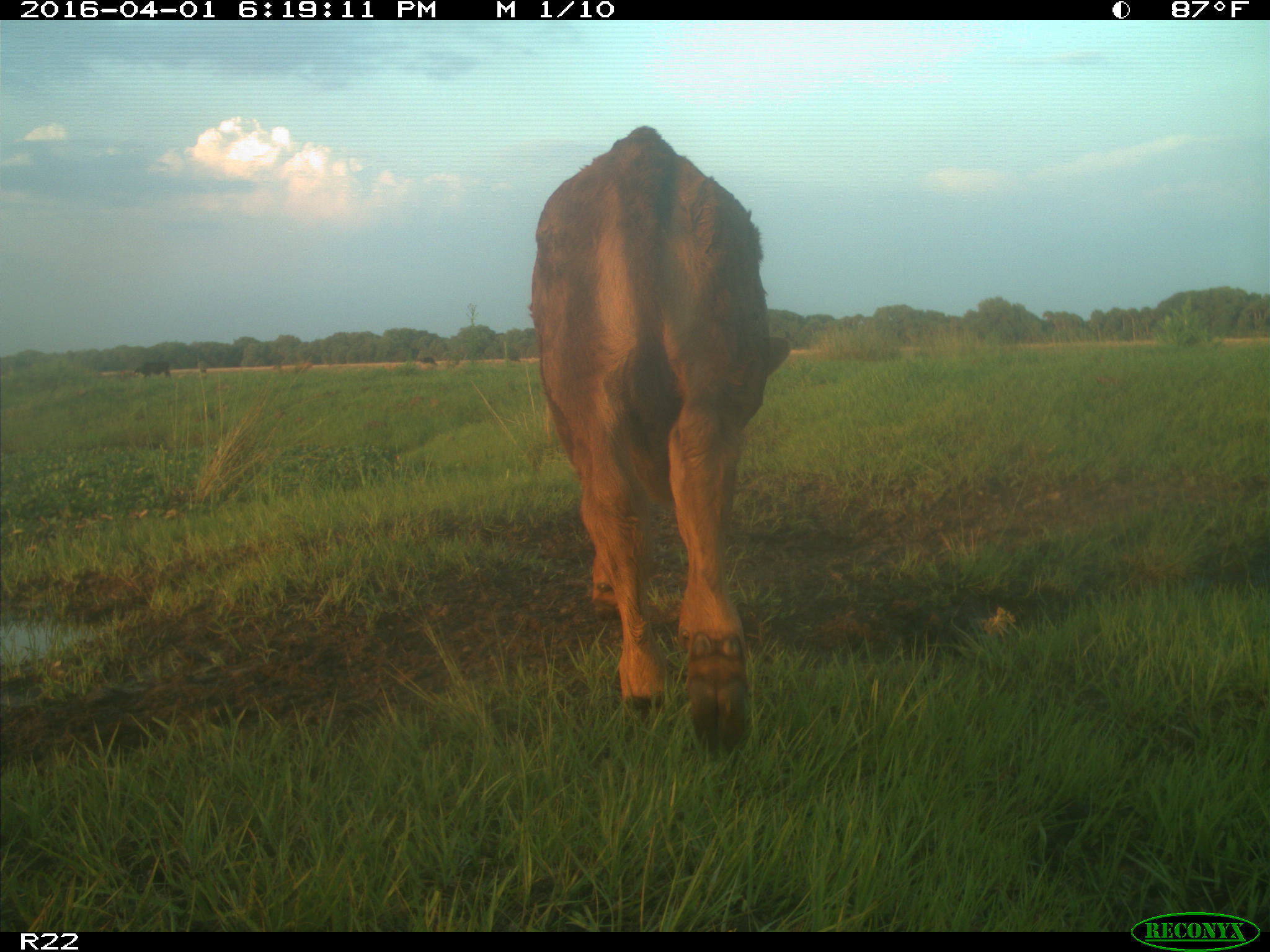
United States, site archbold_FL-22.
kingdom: Animalia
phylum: Chordata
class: Mammalia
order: Artiodactyla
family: Bovidae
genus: Bos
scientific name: Bos taurus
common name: domestic cow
Bos taurus (domestic cow).